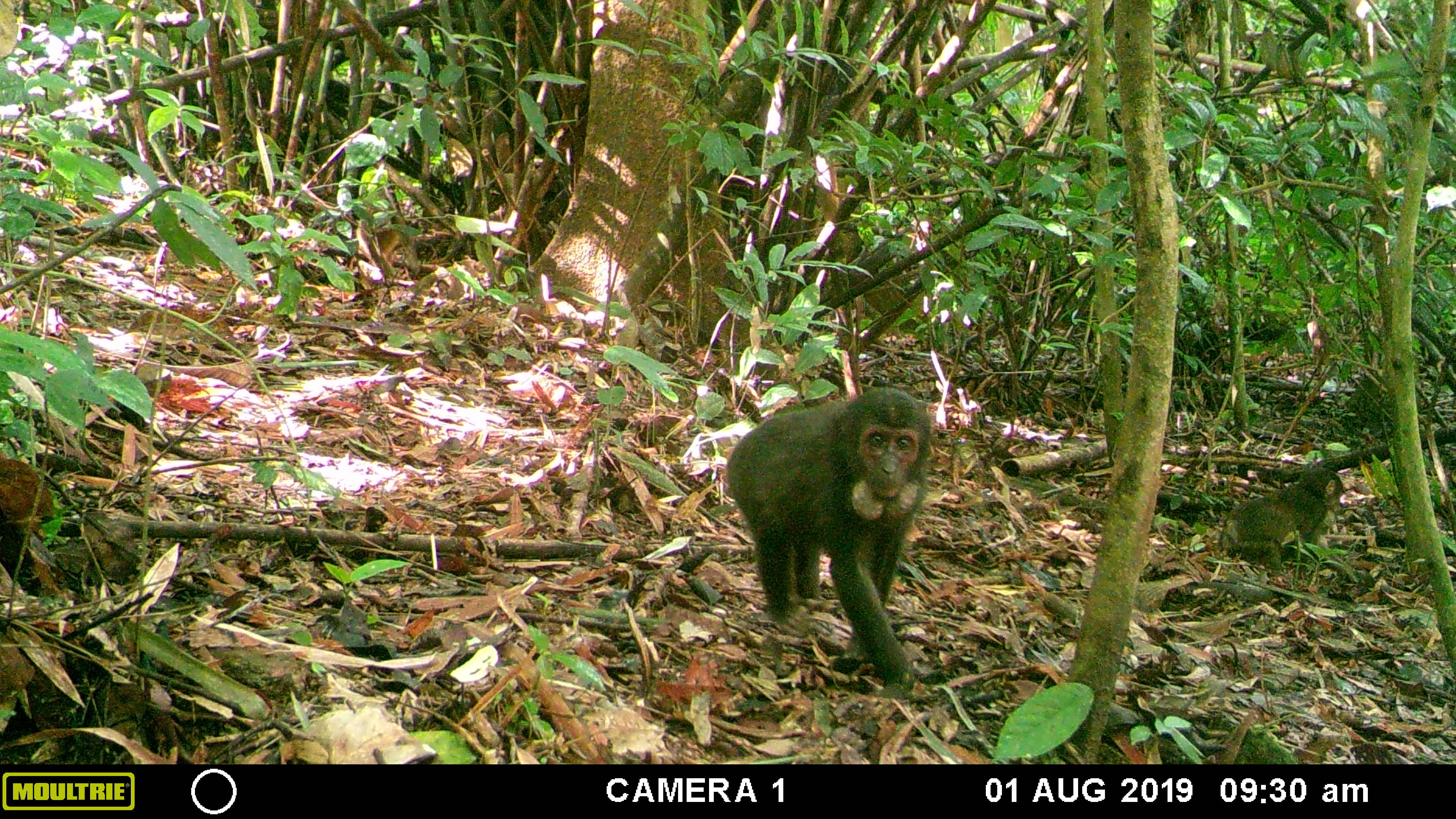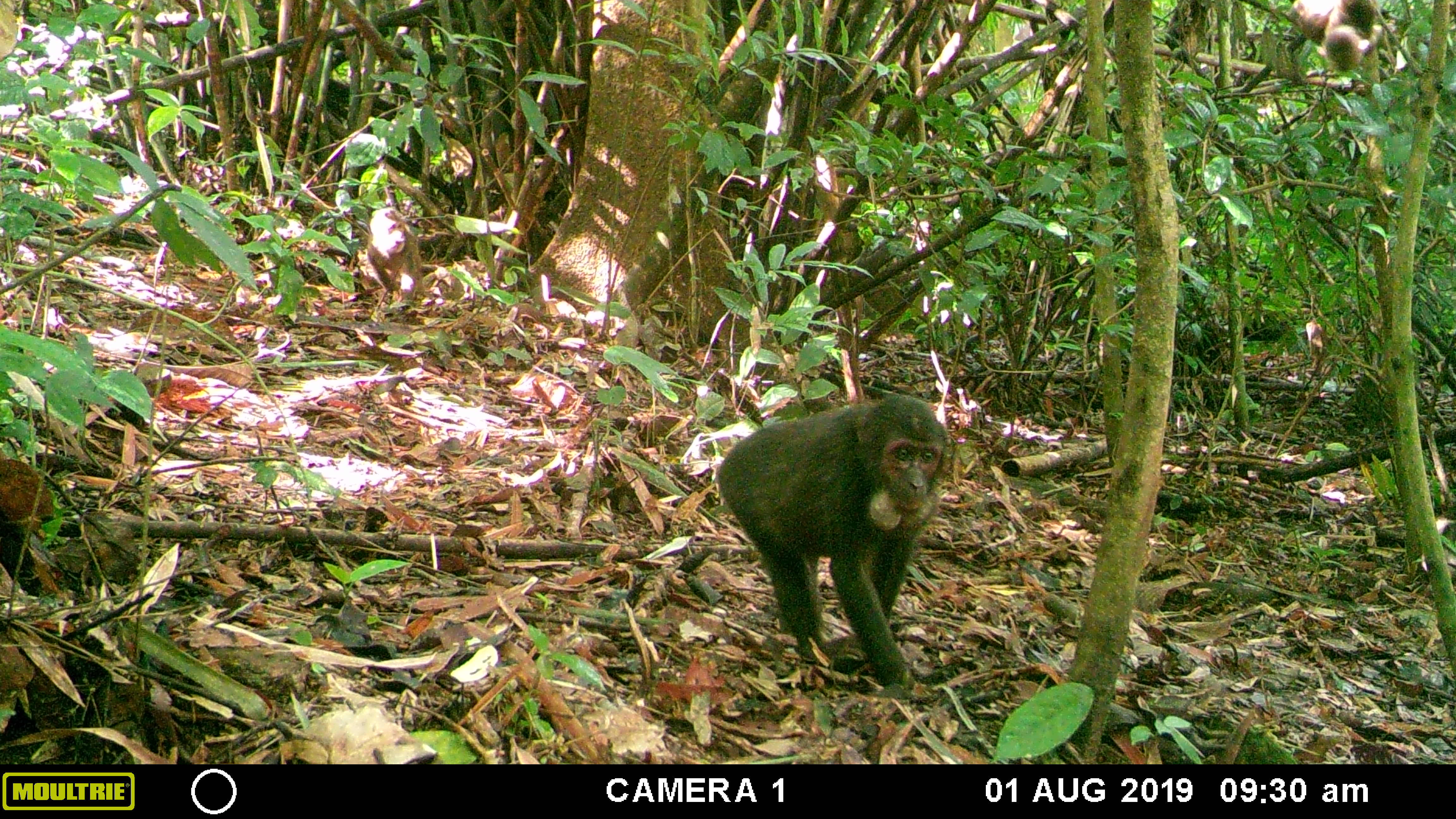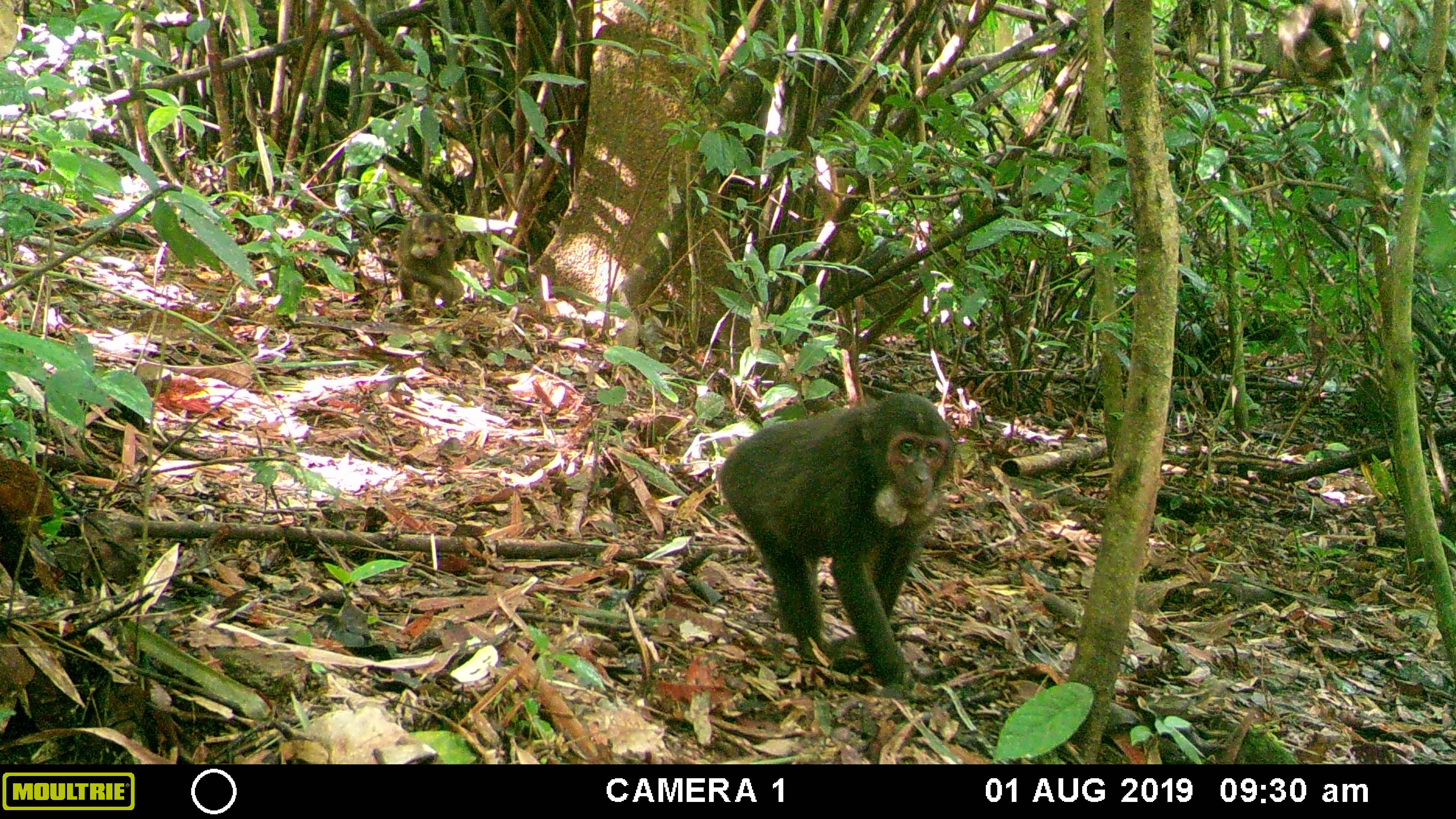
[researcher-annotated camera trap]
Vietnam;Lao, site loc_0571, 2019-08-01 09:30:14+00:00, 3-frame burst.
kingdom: Animalia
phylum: Chordata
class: Mammalia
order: Primates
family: Cercopithecidae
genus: Macaca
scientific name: Macaca arctoides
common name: stump-tailed macaque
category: stump tailed macaque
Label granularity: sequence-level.